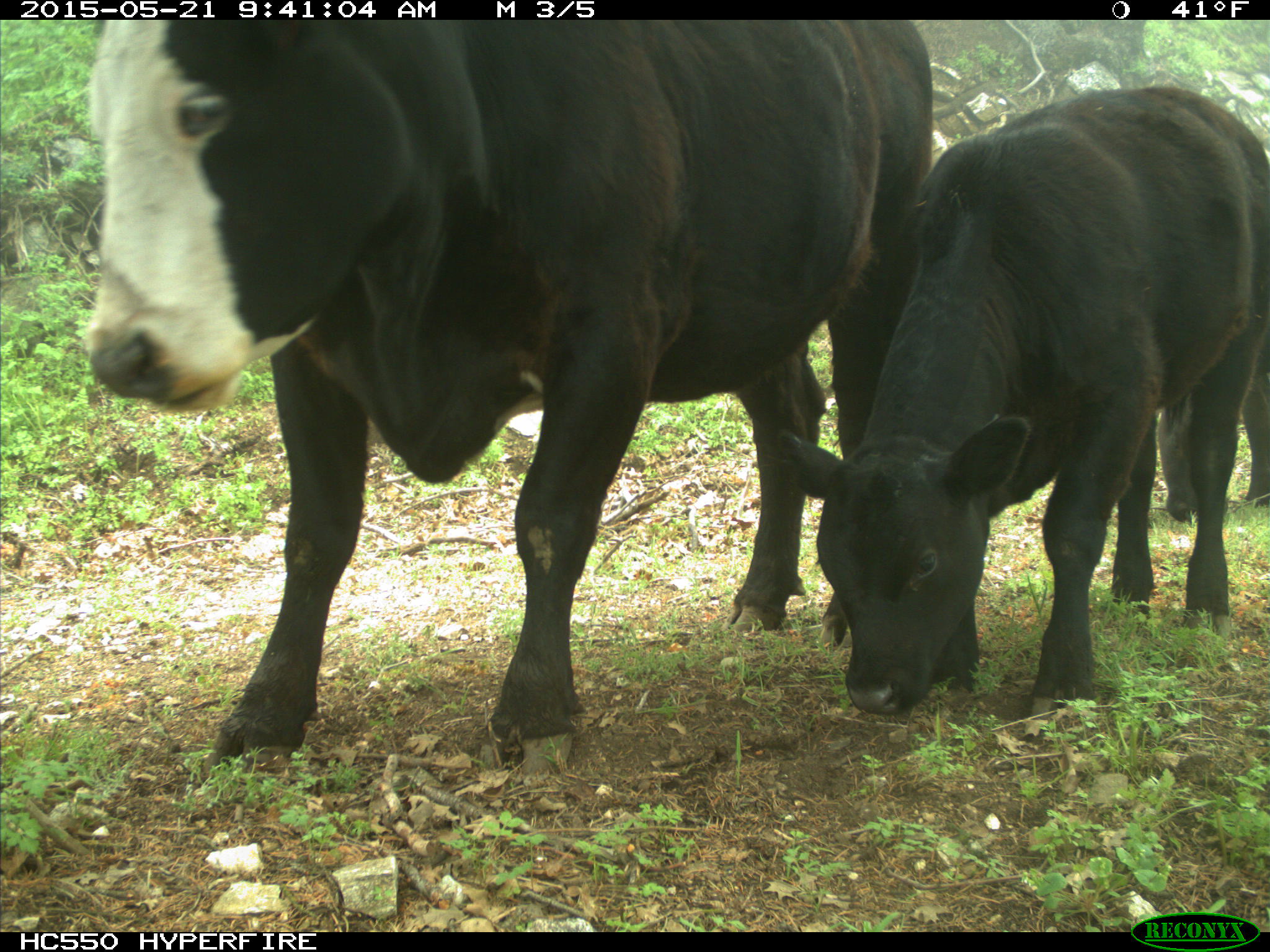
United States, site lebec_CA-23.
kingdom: Animalia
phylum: Chordata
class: Mammalia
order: Artiodactyla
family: Bovidae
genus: Bos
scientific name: Bos taurus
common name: domestic cow